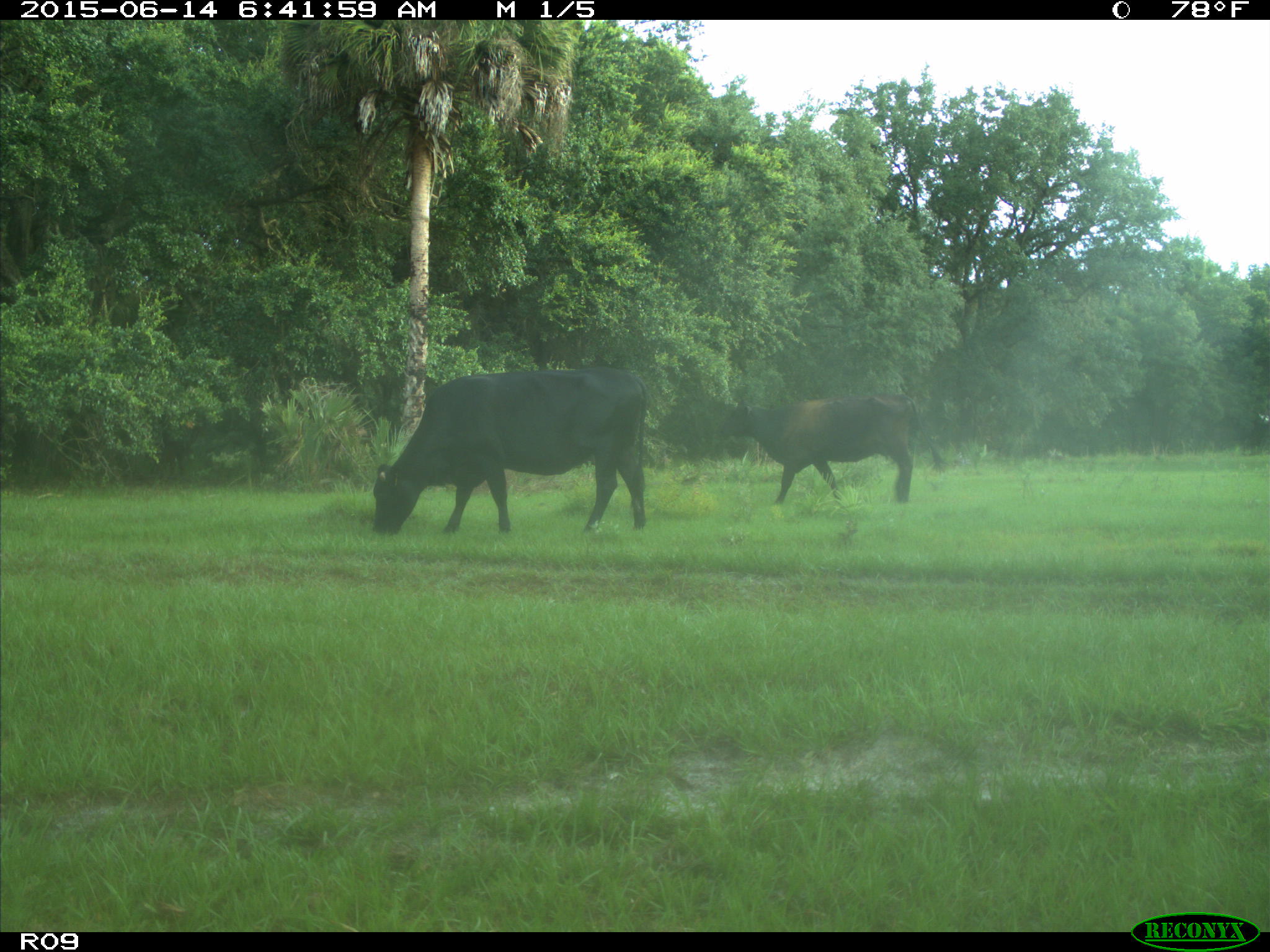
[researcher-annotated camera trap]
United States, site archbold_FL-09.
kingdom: Animalia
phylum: Chordata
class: Mammalia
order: Artiodactyla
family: Bovidae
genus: Bos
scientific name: Bos taurus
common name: domestic cow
Bos taurus (domestic cow).